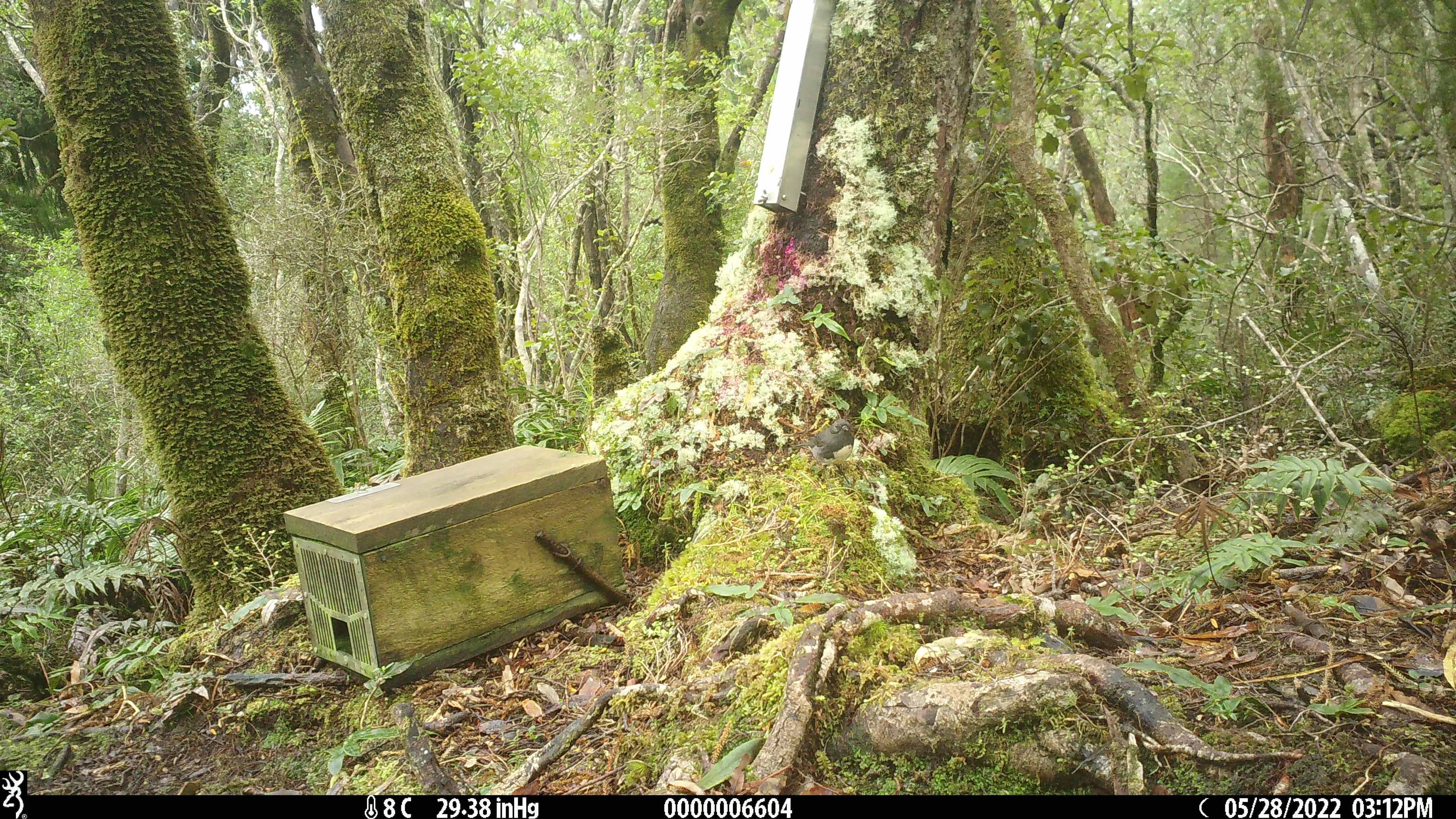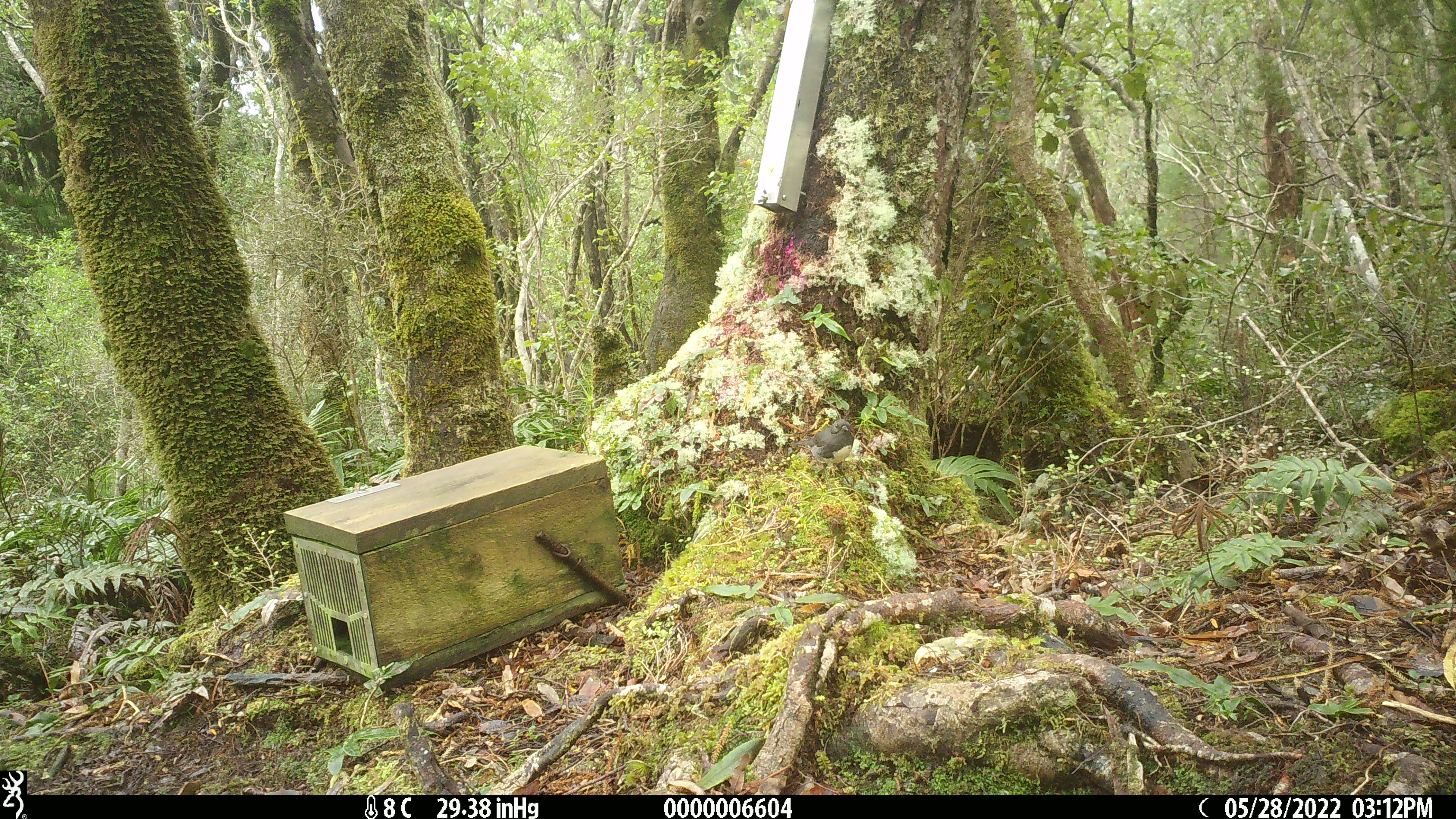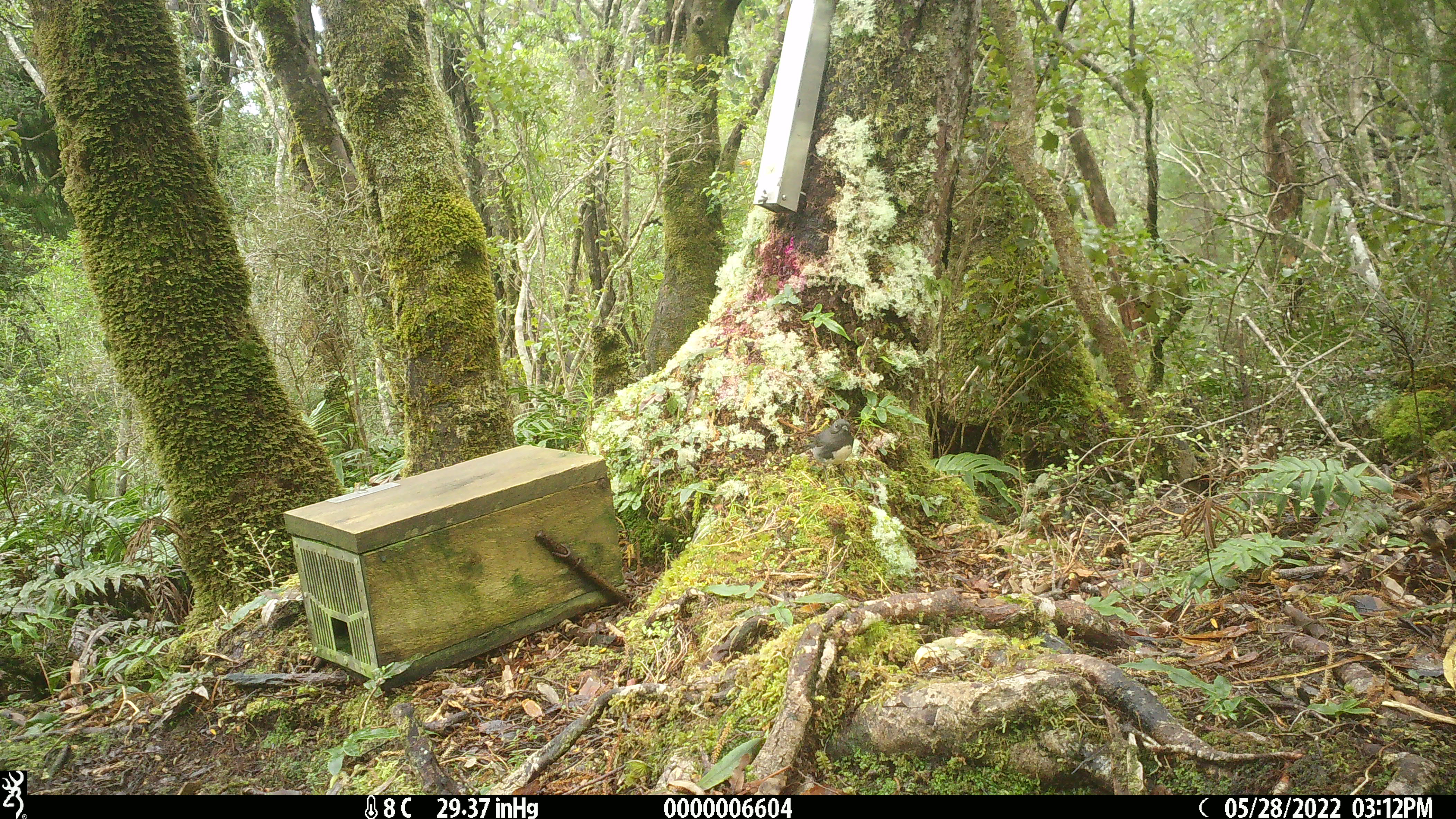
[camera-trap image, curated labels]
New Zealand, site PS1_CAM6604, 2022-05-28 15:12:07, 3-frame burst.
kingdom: Animalia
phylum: Chordata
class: Aves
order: Passeriformes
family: Petroicidae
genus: Petroica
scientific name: Petroica australis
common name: new zealand robin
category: robin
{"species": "robin (new zealand robin) (Petroica australis)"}